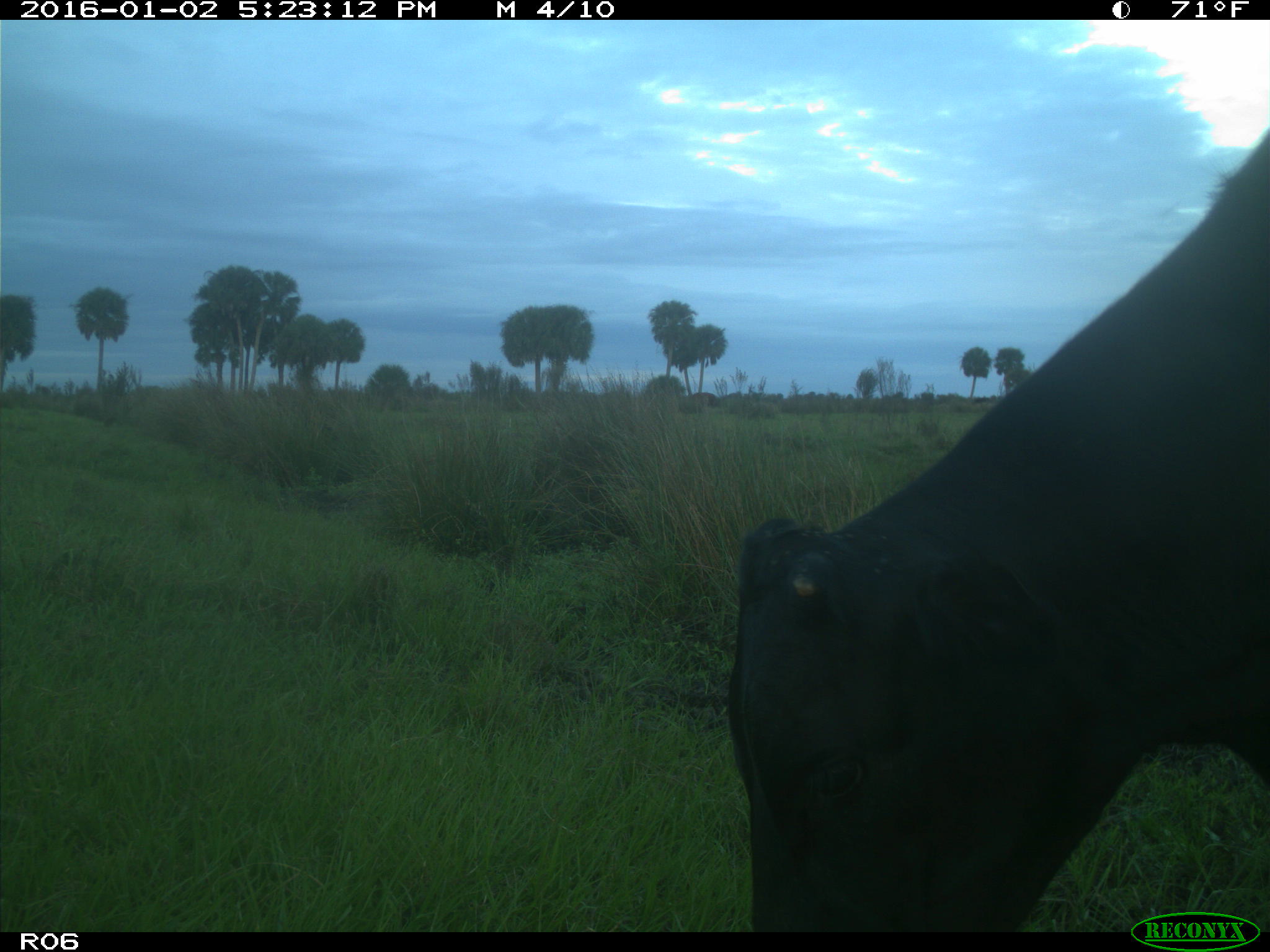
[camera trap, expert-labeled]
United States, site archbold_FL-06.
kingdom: Animalia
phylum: Chordata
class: Mammalia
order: Artiodactyla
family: Bovidae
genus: Bos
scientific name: Bos taurus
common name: domestic cow